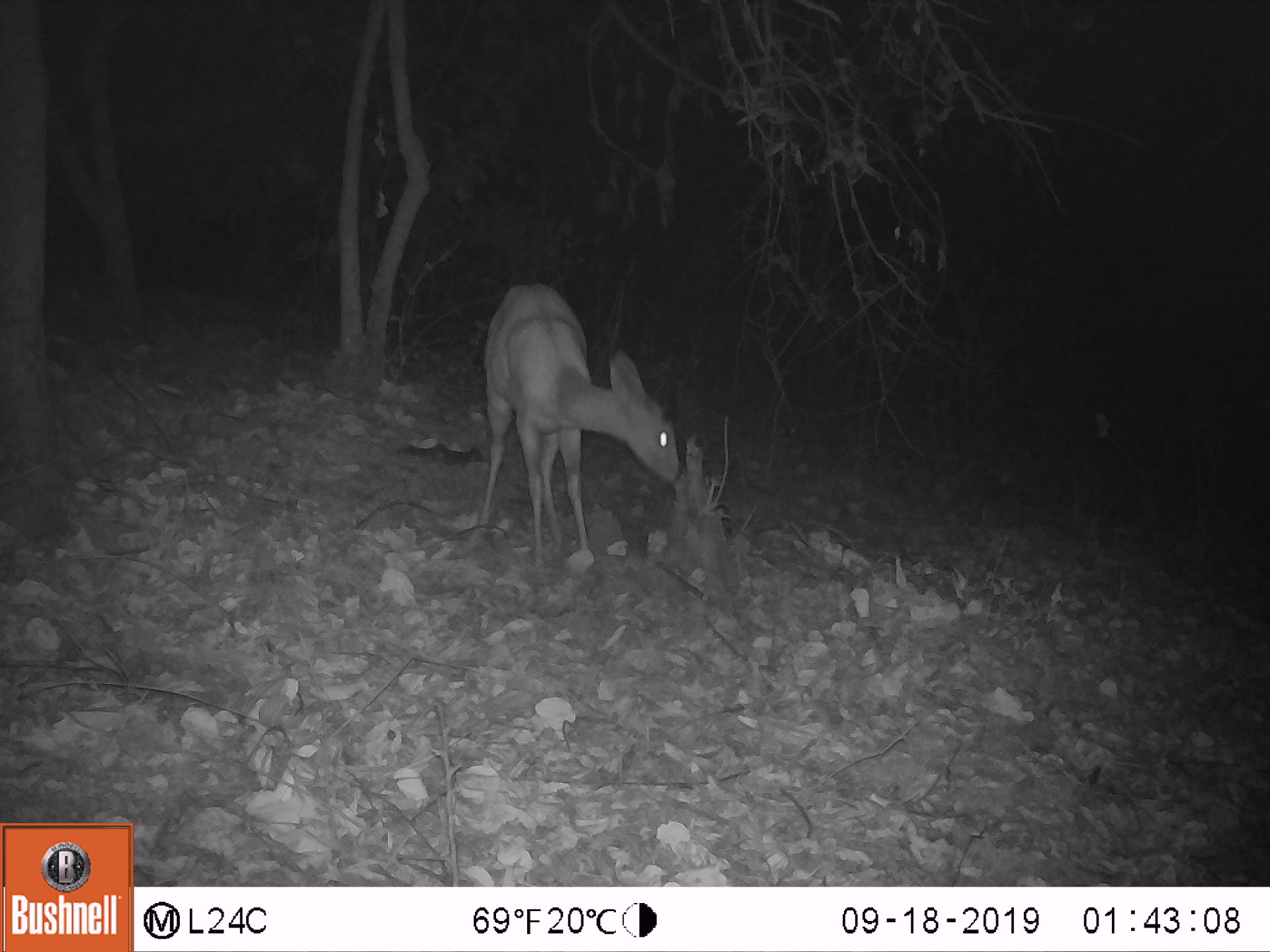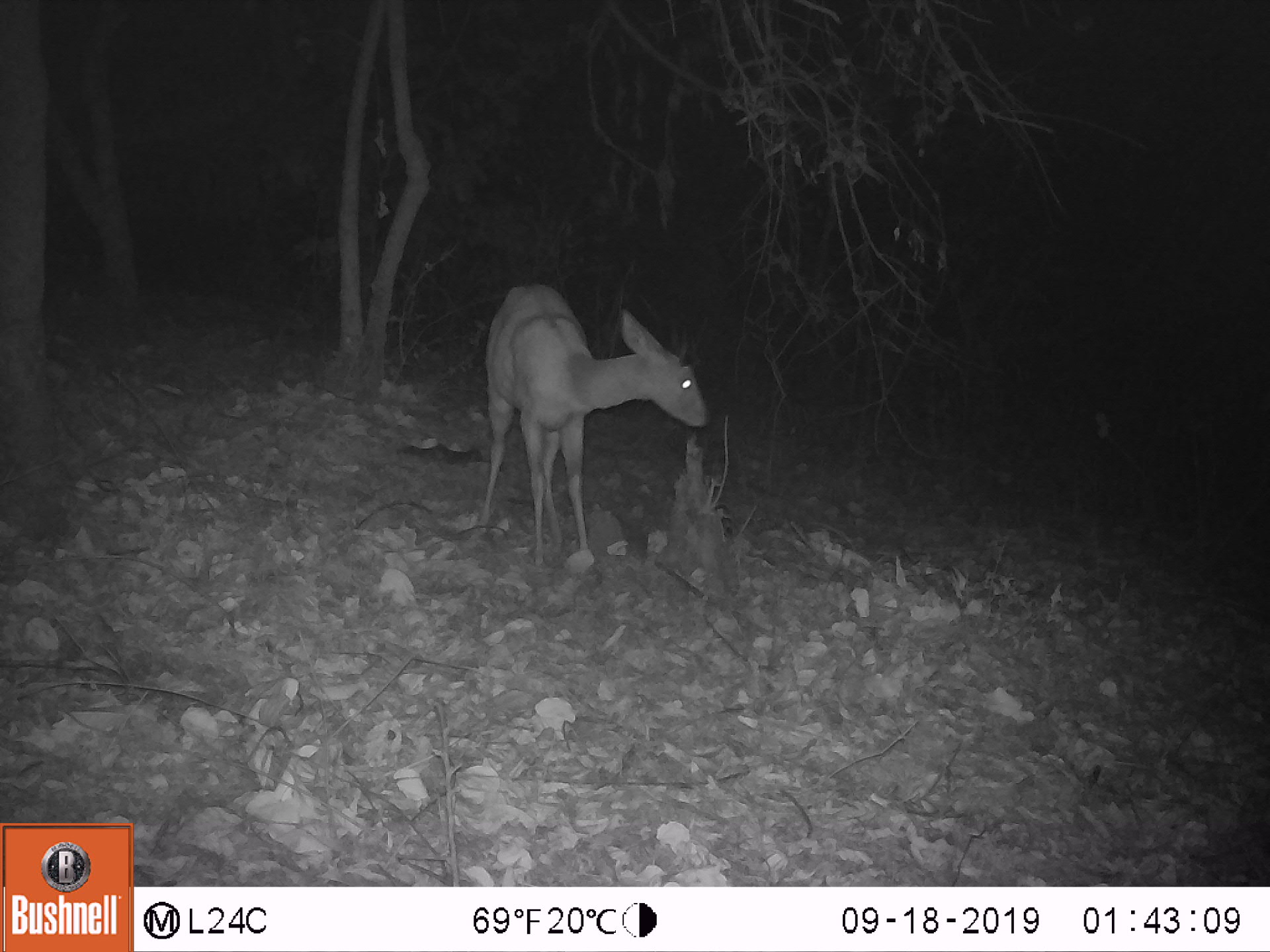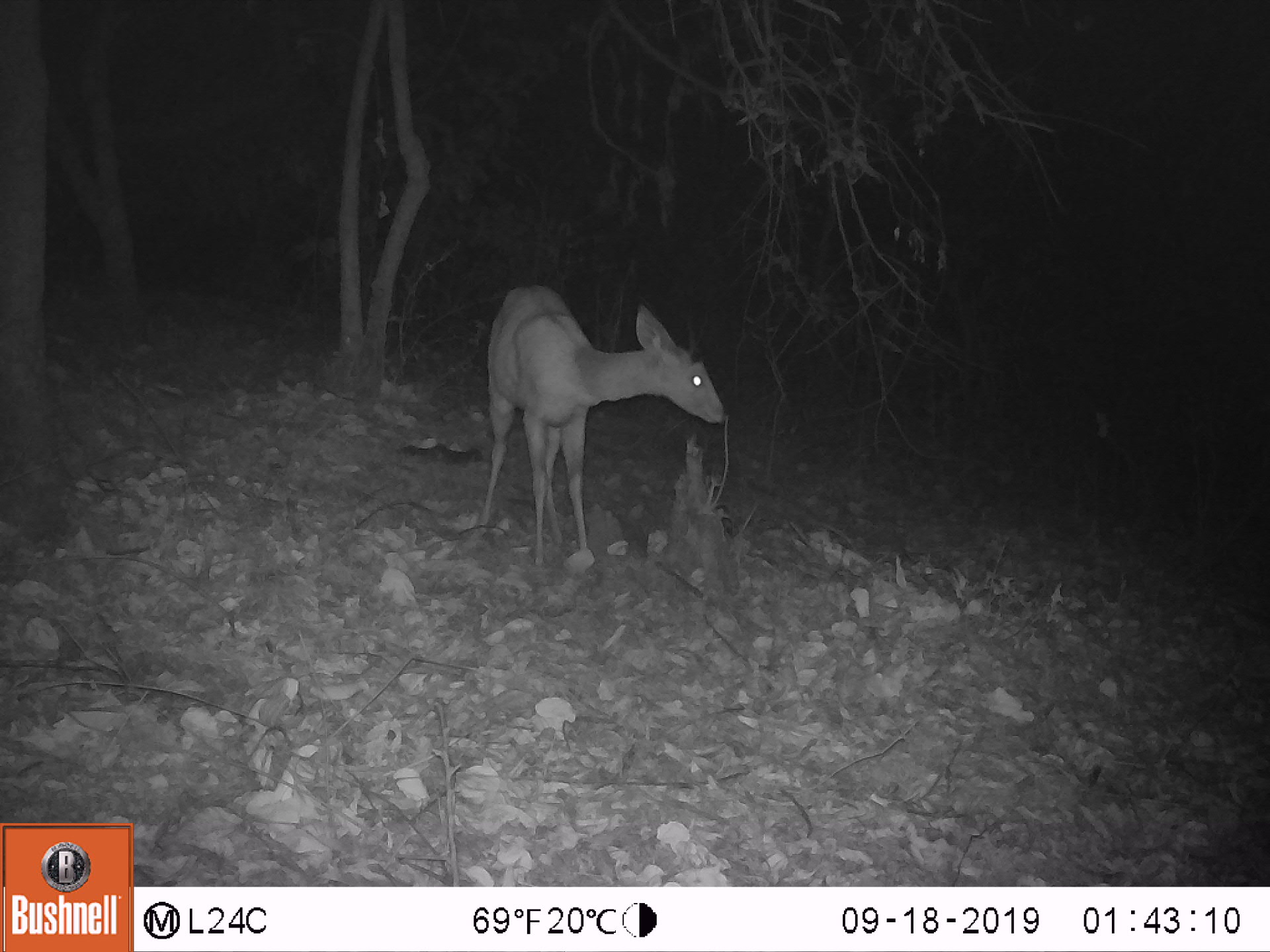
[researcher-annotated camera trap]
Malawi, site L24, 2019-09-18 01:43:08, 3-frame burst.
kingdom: Animalia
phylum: Chordata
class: Mammalia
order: Artiodactyla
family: Bovidae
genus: Tragelaphus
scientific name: Tragelaphus sylvaticus sylvaticus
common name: cape bushbuck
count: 1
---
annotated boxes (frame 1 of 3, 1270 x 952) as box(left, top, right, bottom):
cape bushbuck: box(471, 276, 686, 568)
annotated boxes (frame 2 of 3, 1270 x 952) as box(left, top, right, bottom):
cape bushbuck: box(483, 279, 710, 565)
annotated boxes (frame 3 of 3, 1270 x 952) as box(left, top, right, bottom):
cape bushbuck: box(472, 281, 723, 565)